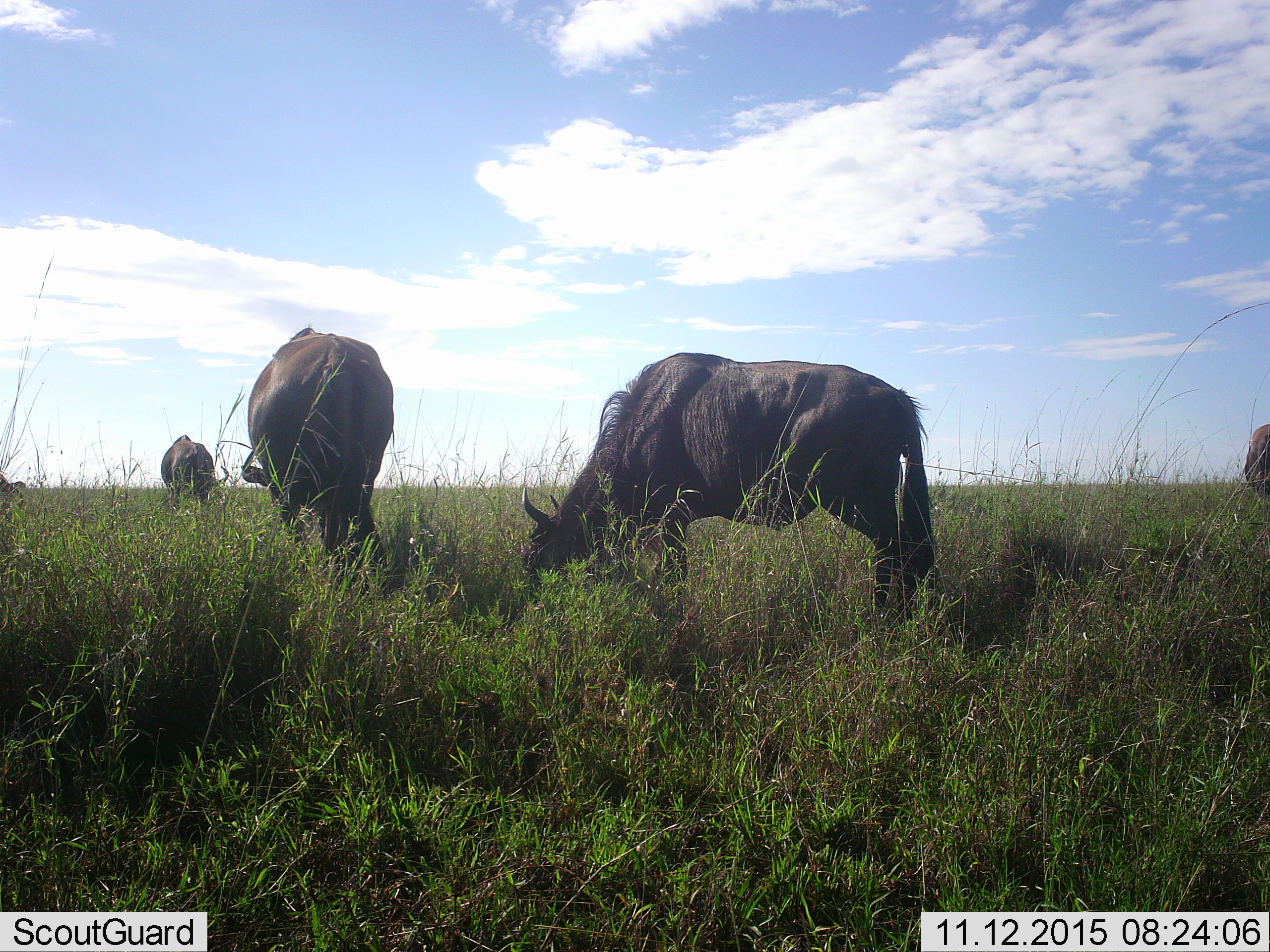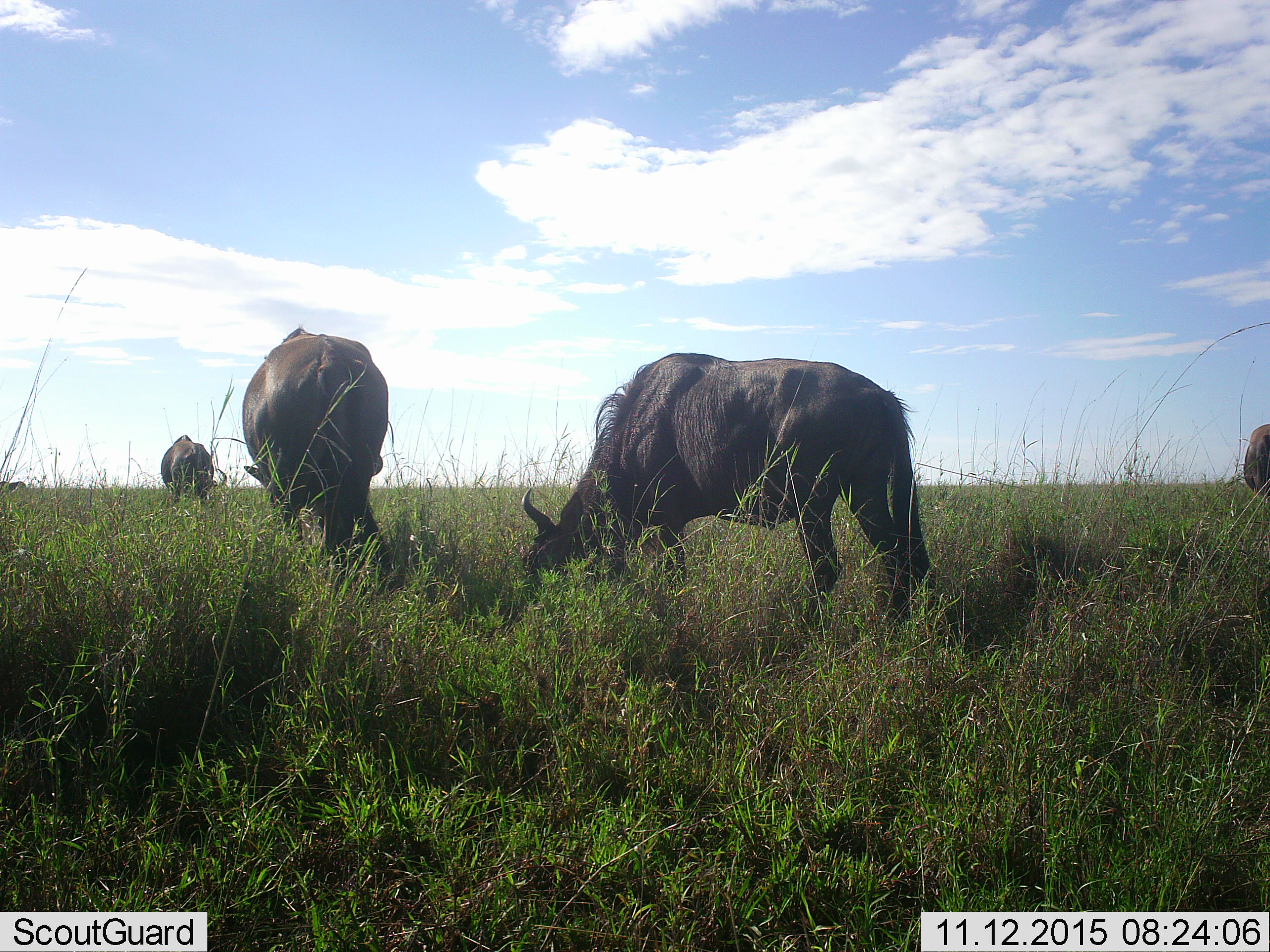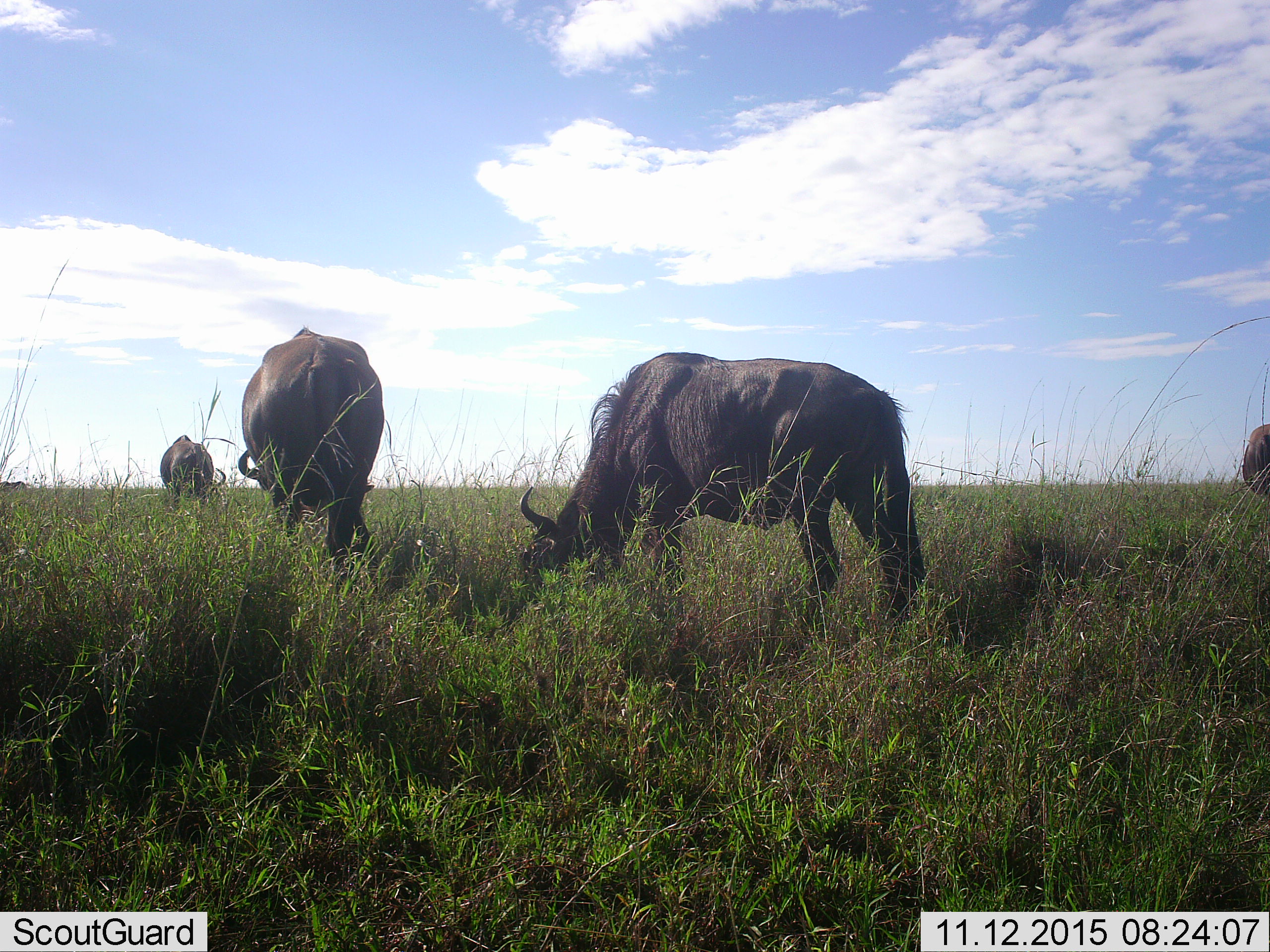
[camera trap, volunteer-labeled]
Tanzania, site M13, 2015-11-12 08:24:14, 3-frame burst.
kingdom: Animalia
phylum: Chordata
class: Mammalia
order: Artiodactyla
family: Bovidae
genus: Connochaetes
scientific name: Connochaetes taurinus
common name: blue wildebeest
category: wildebeest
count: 5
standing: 86%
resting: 0%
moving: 0%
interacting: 0%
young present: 0%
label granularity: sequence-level